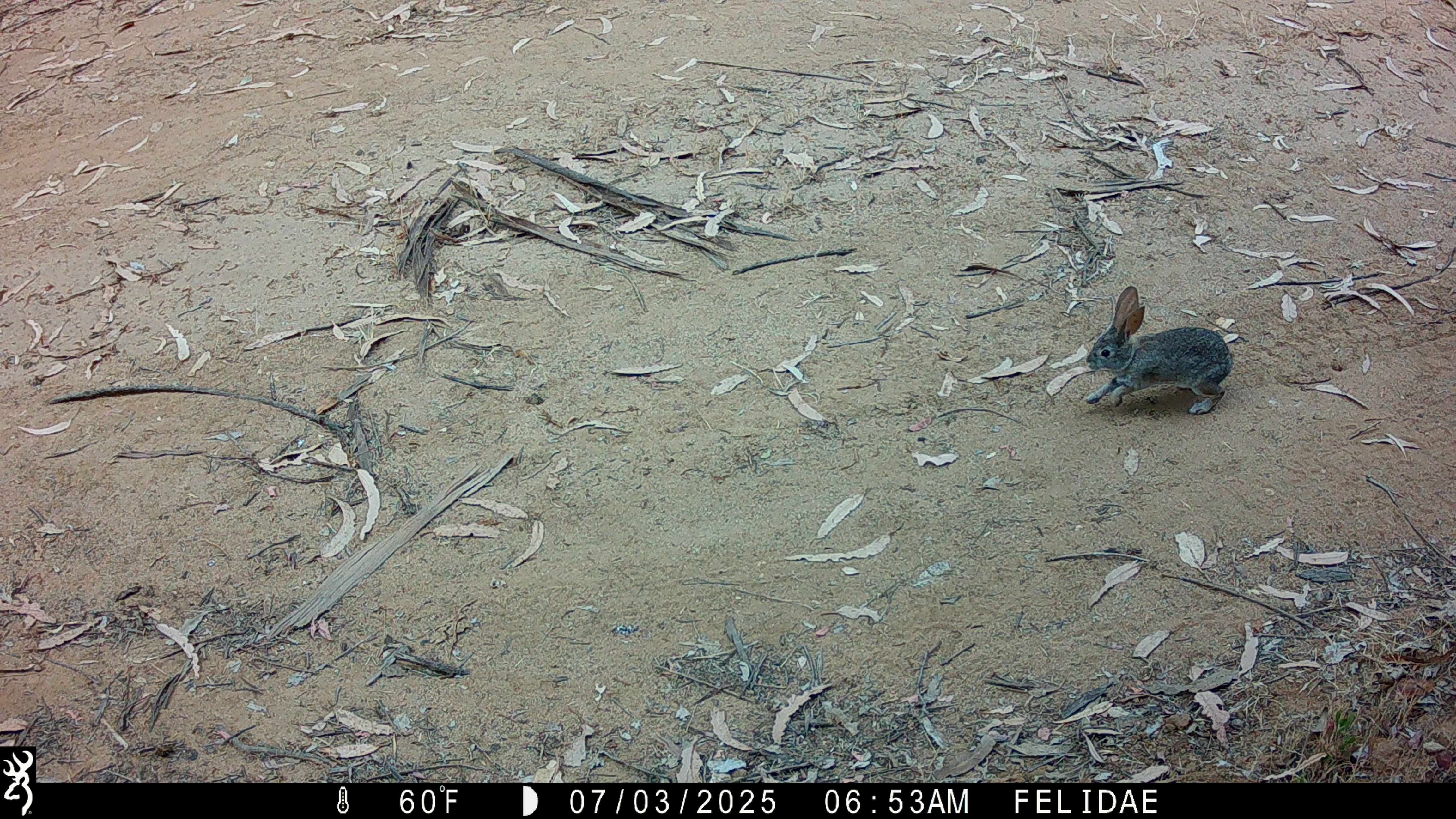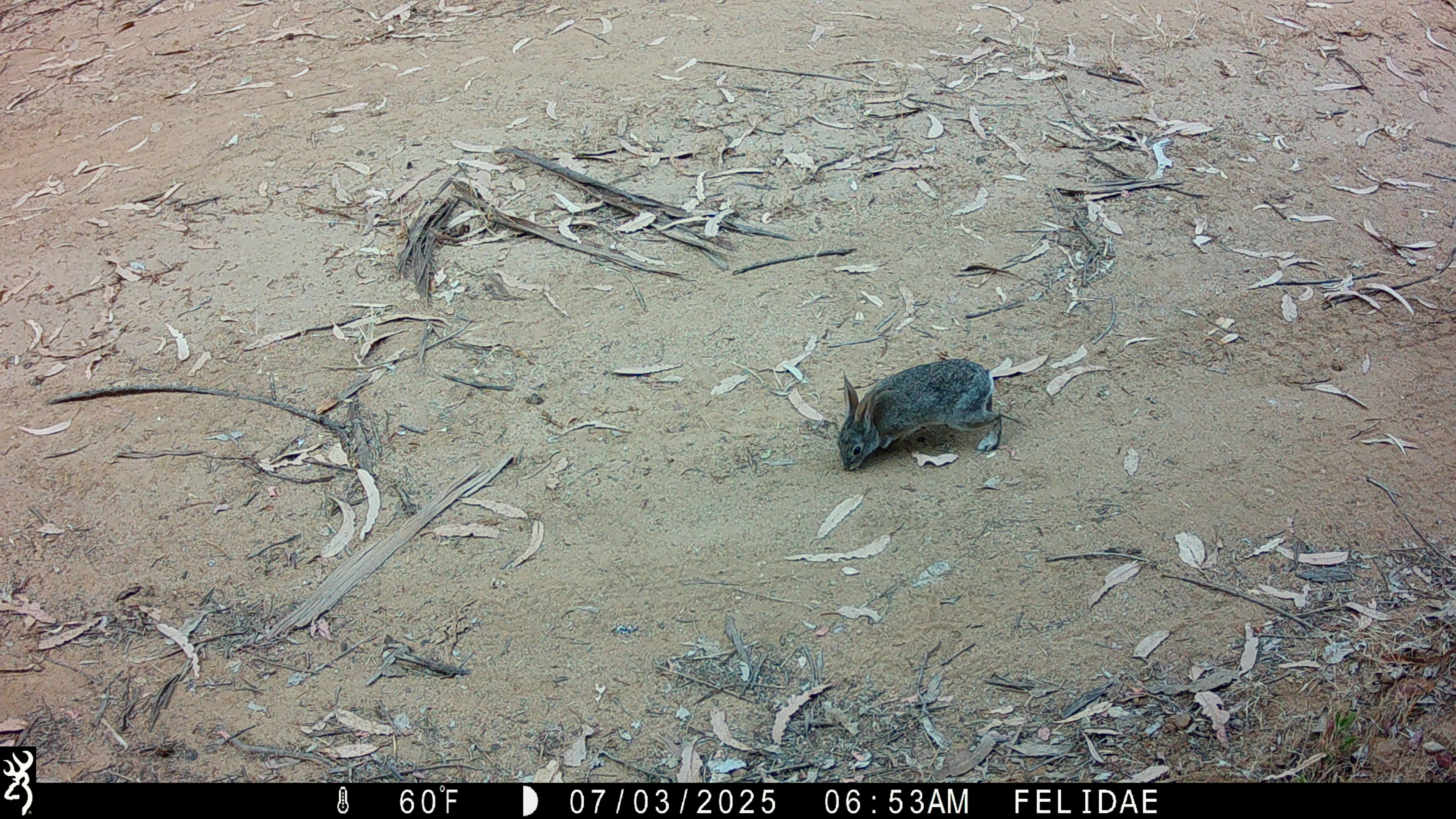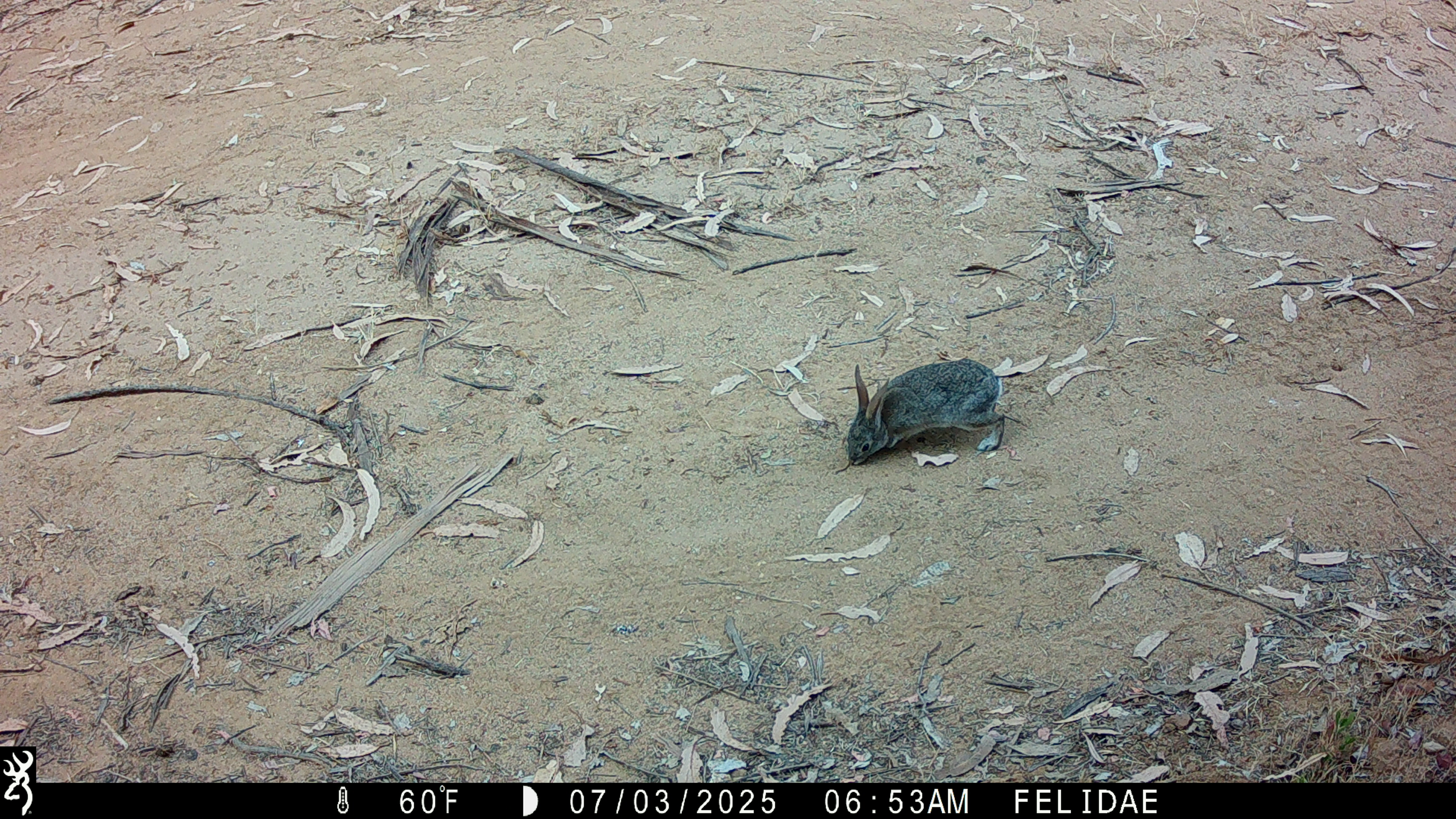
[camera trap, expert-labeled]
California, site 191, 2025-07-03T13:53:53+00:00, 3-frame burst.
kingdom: Animalia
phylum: Chordata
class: Mammalia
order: Lagomorpha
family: Leporidae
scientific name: Leporidae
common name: rabbit